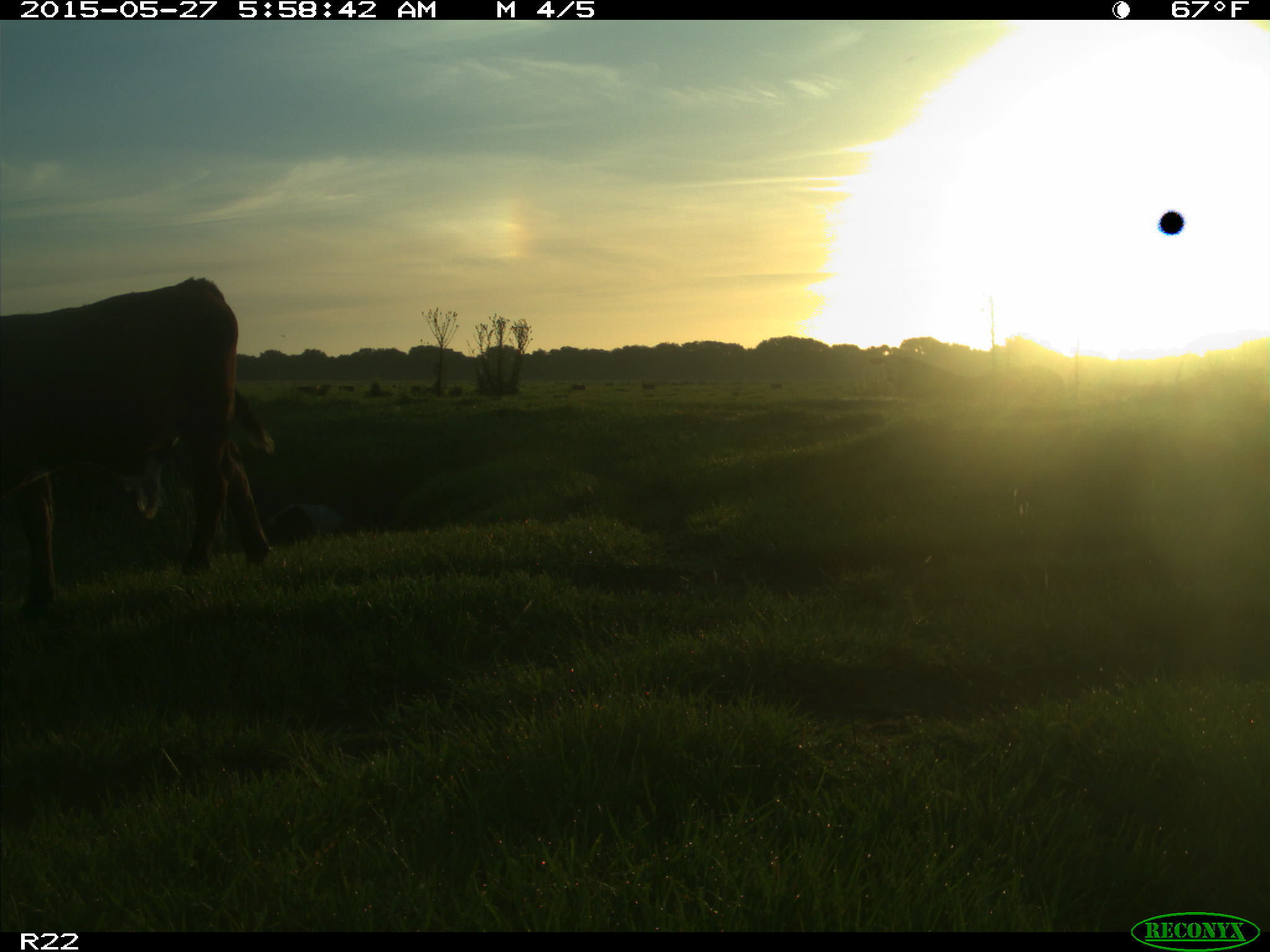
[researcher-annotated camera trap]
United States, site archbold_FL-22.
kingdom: Animalia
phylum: Chordata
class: Mammalia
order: Artiodactyla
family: Bovidae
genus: Bos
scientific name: Bos taurus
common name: domestic cow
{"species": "Bos taurus (domestic cow)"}